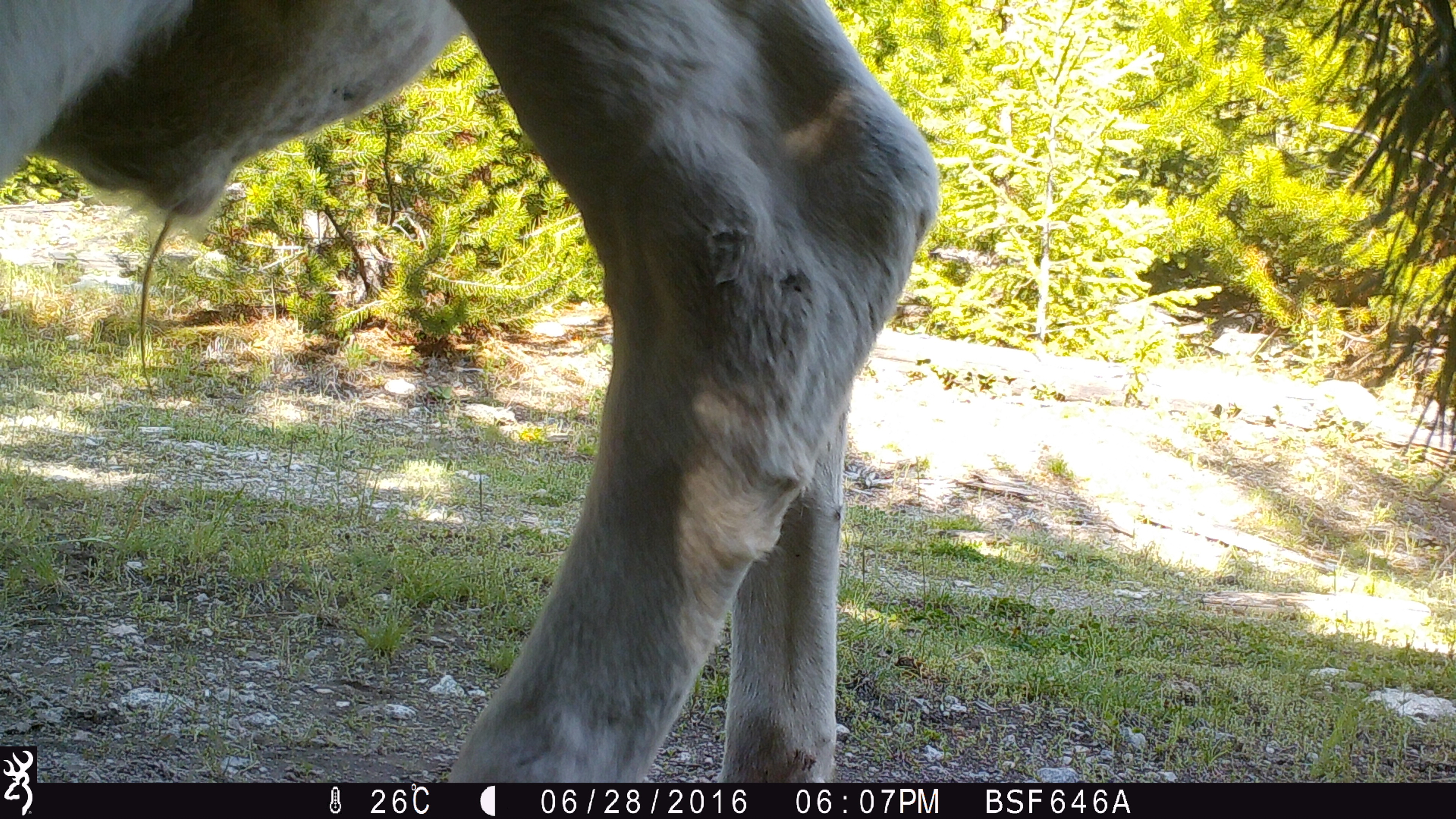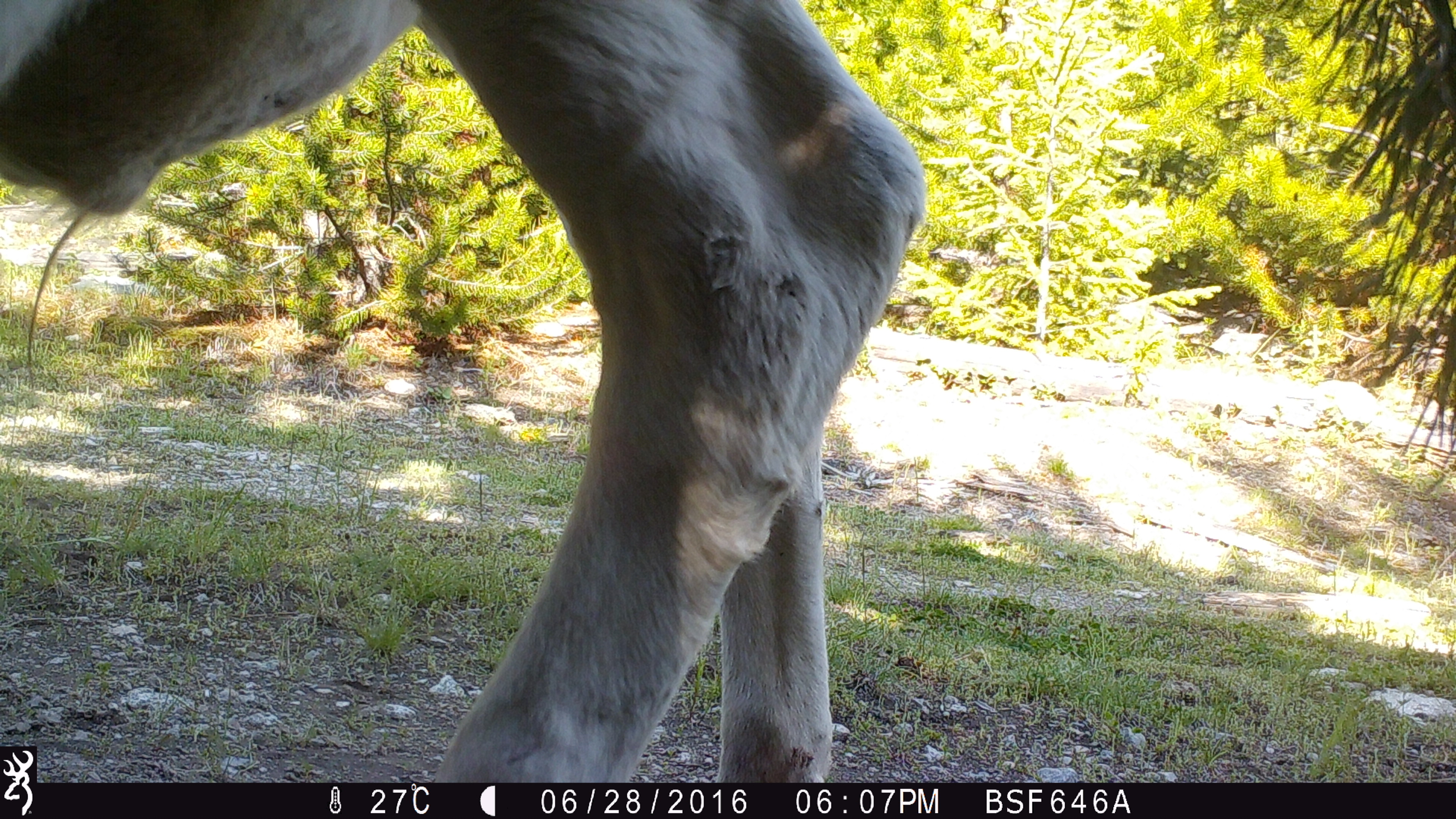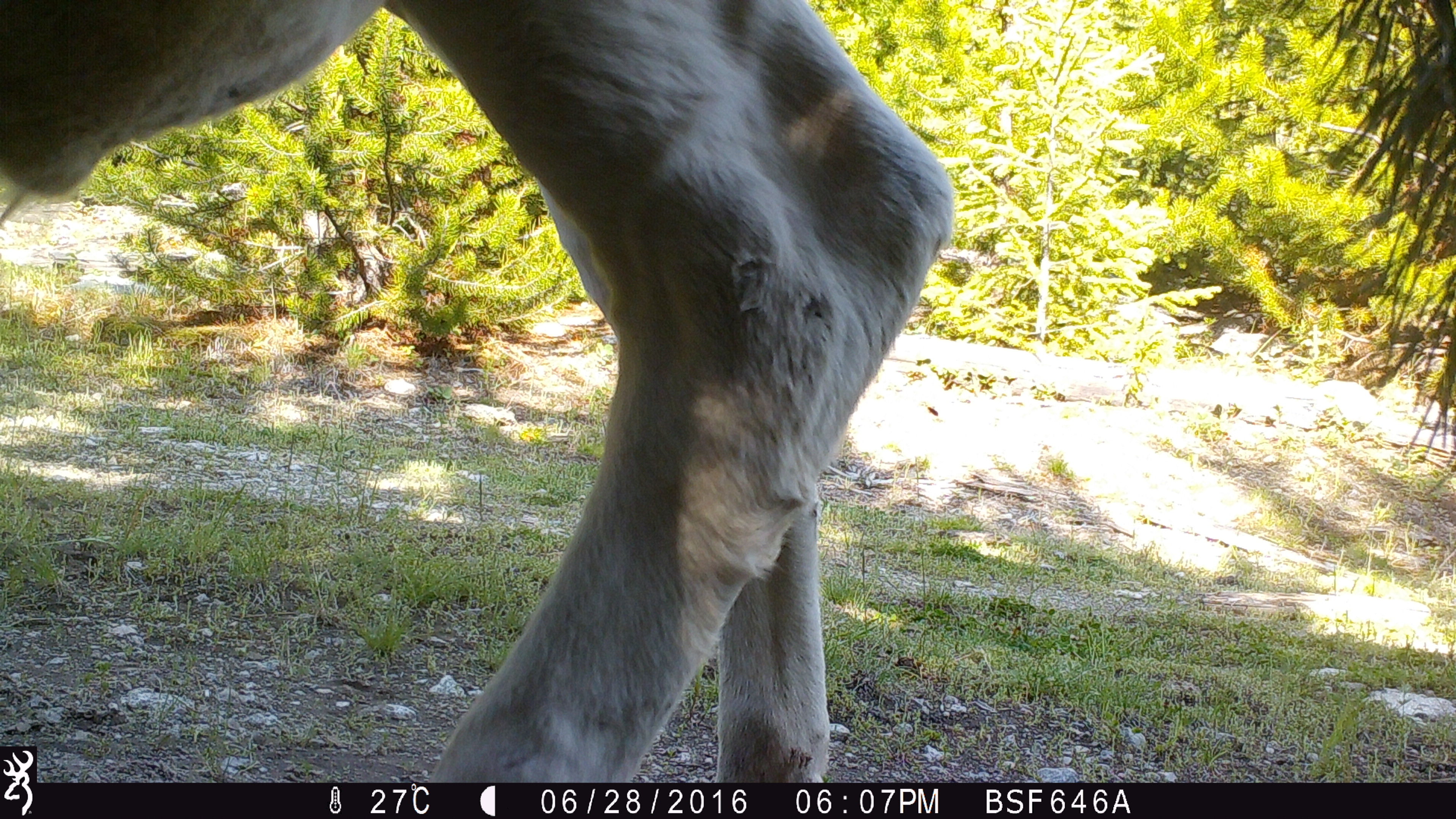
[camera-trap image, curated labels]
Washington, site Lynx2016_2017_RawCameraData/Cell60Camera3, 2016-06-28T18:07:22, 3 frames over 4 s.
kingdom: Animalia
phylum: Chordata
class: Mammalia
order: Artiodactyla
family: Bovidae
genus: Bos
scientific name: Bos taurus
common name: domestic cattle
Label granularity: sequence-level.